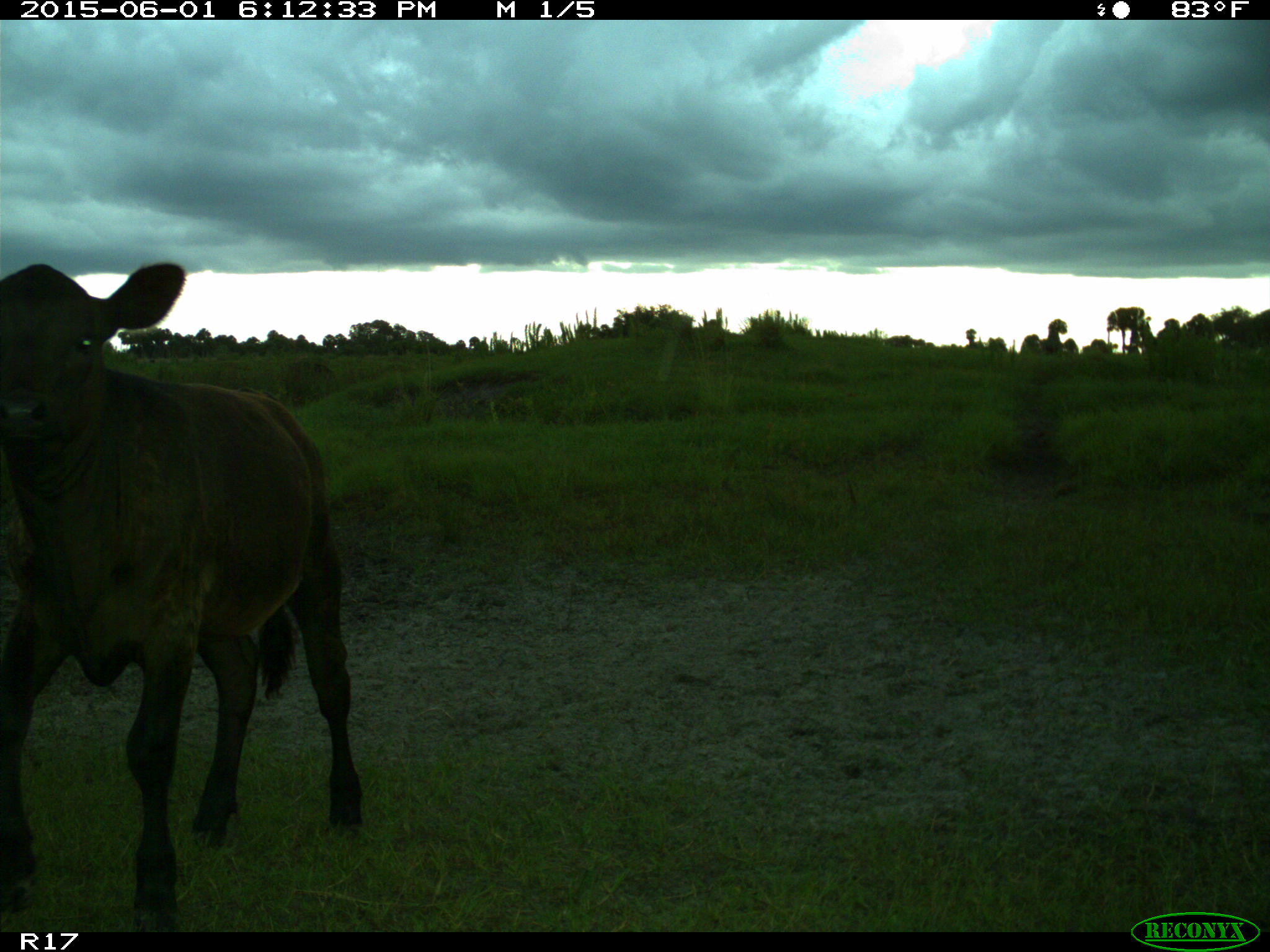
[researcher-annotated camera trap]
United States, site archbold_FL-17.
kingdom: Animalia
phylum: Chordata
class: Mammalia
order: Artiodactyla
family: Bovidae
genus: Bos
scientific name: Bos taurus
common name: domestic cow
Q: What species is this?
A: Bos taurus (domestic cow).